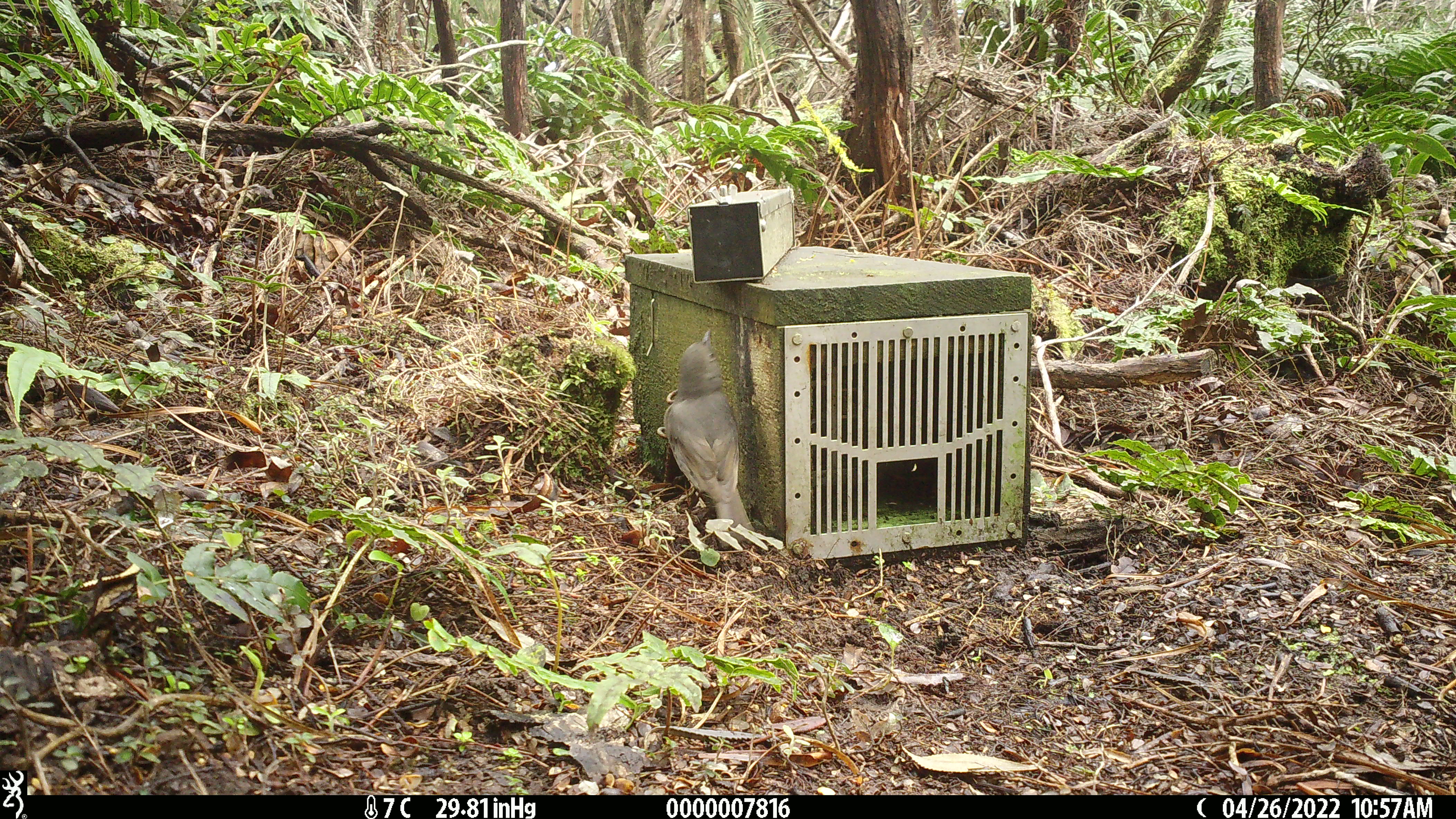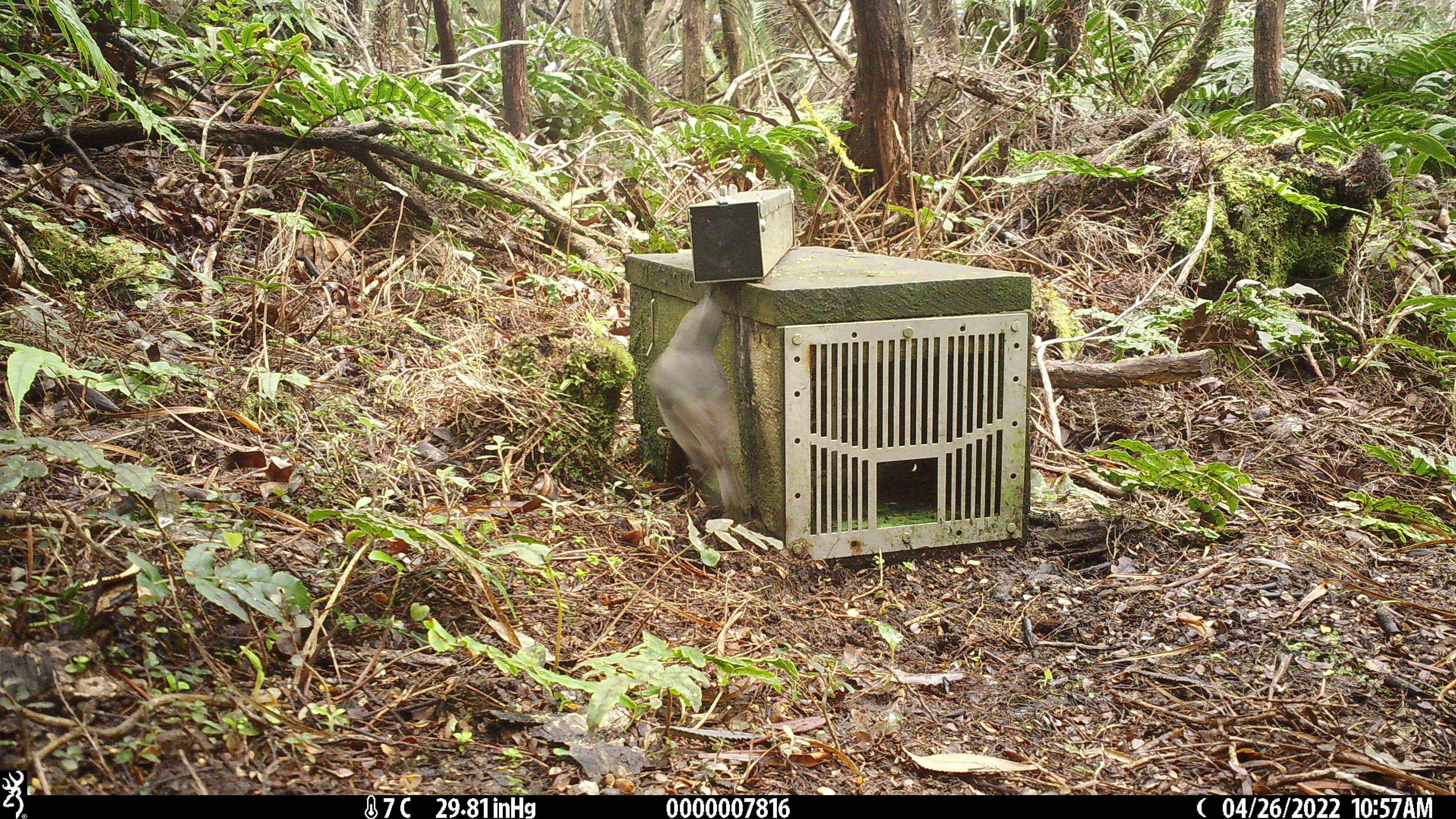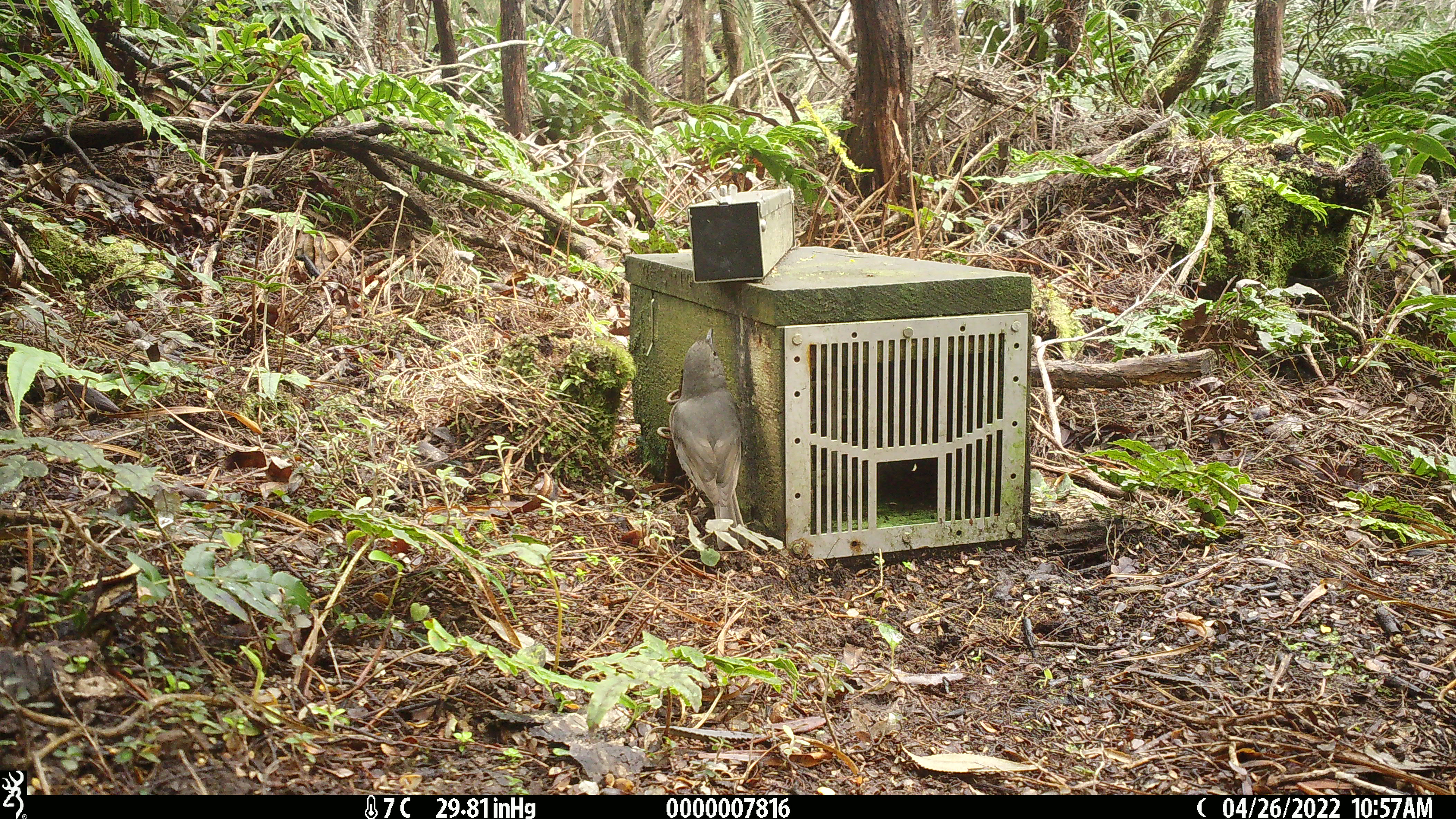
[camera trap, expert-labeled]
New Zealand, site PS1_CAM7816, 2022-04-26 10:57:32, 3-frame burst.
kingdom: Animalia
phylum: Chordata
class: Aves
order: Passeriformes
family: Petroicidae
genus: Petroica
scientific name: Petroica australis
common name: new zealand robin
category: robin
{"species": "robin (new zealand robin) (Petroica australis)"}